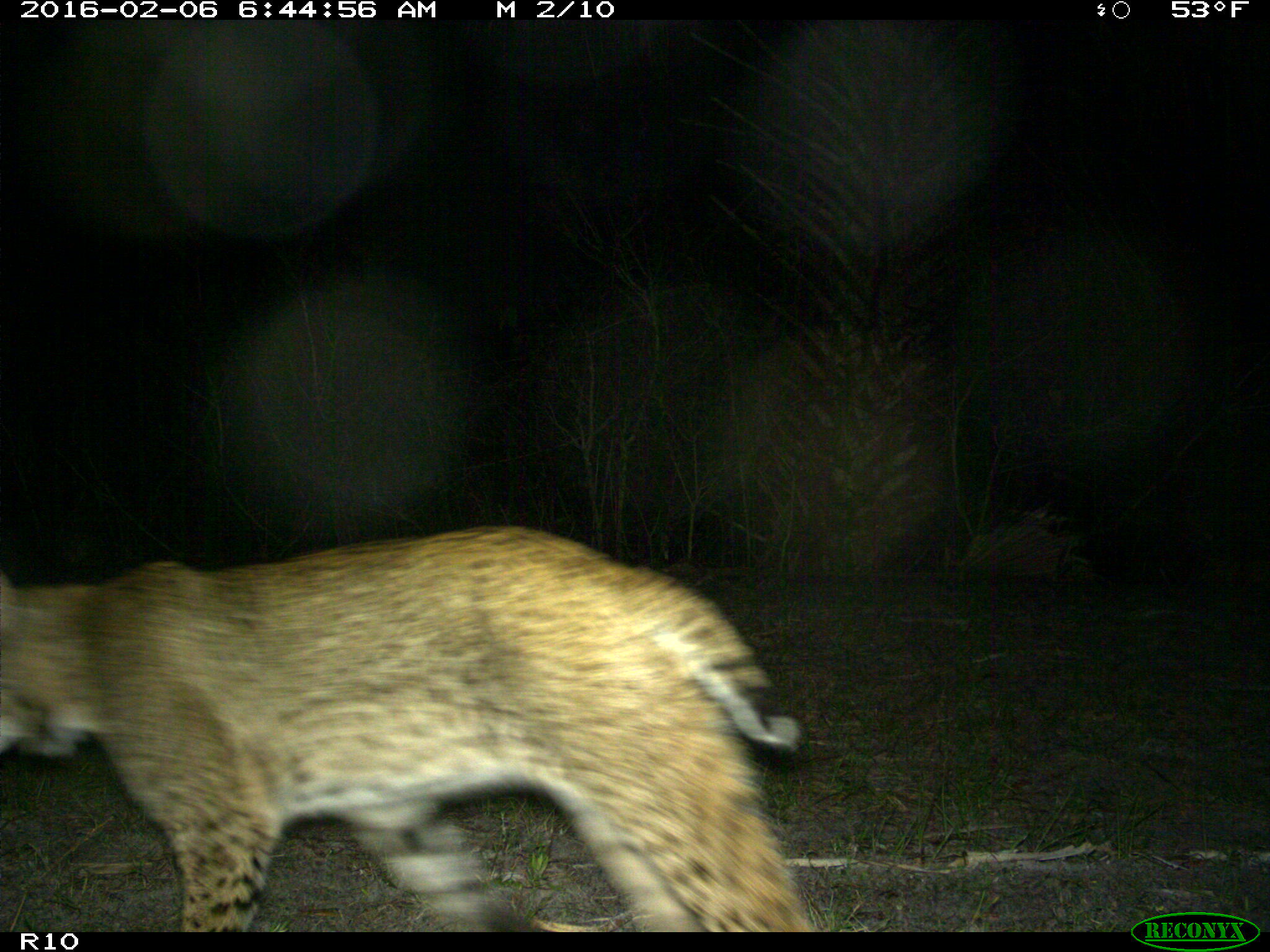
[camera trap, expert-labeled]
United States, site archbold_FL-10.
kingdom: Animalia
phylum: Chordata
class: Mammalia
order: Carnivora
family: Felidae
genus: Lynx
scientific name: Lynx rufus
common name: bobcat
Lynx rufus (bobcat).